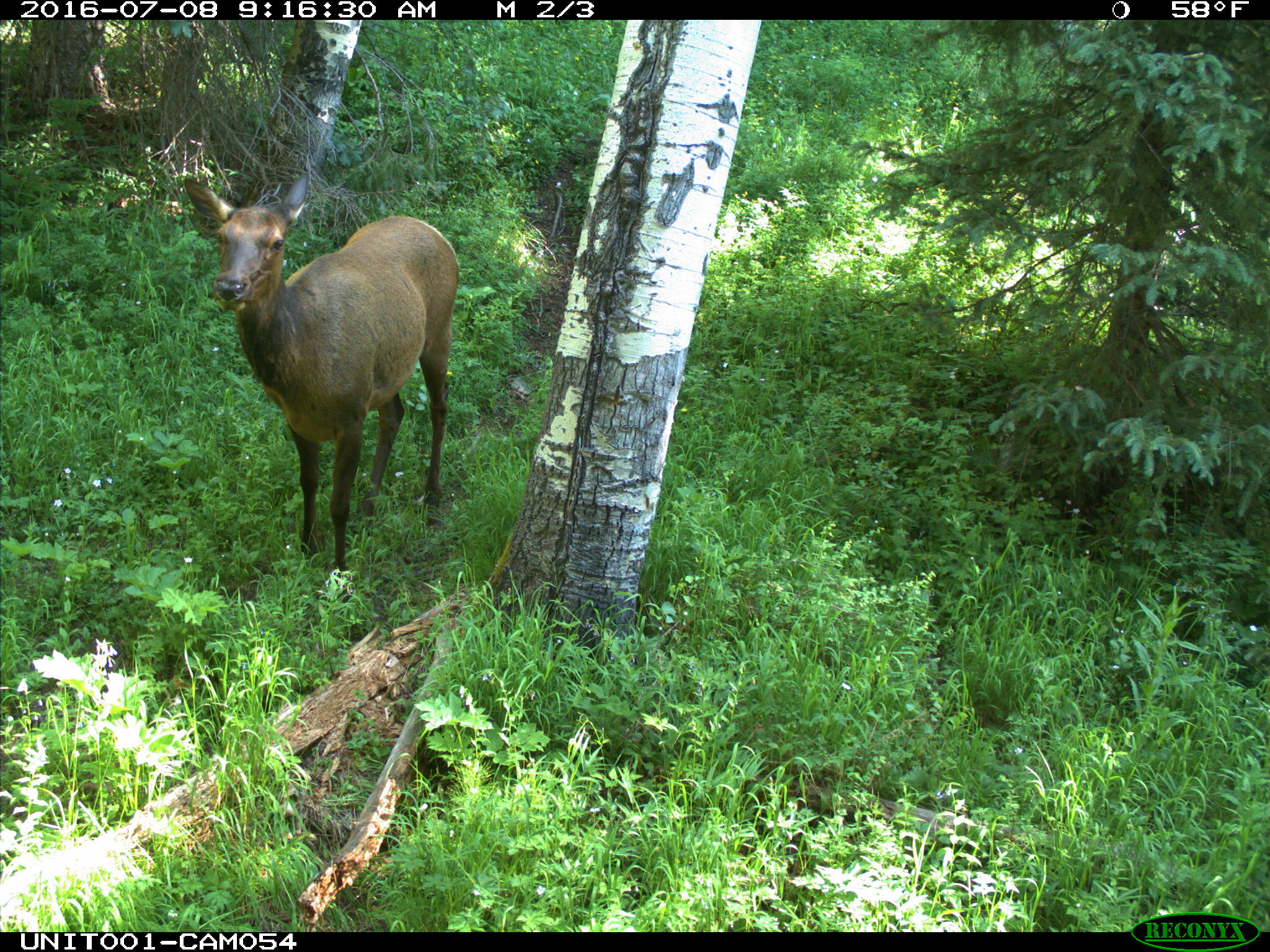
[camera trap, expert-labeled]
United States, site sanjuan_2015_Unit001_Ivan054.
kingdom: Animalia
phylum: Chordata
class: Mammalia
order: Artiodactyla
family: Cervidae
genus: Cervus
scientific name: Cervus elaphus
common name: red deer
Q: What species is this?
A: Cervus elaphus (red deer).